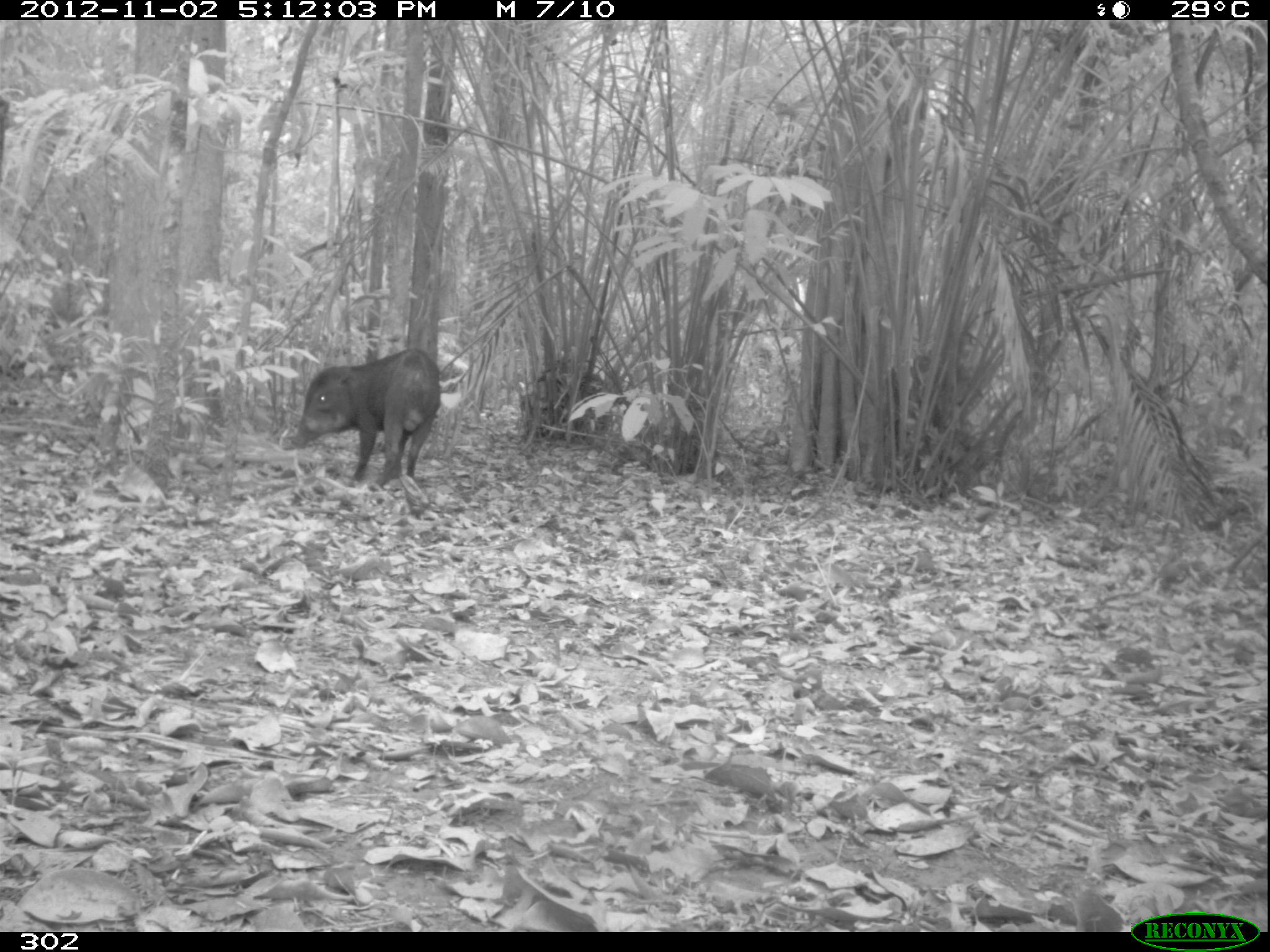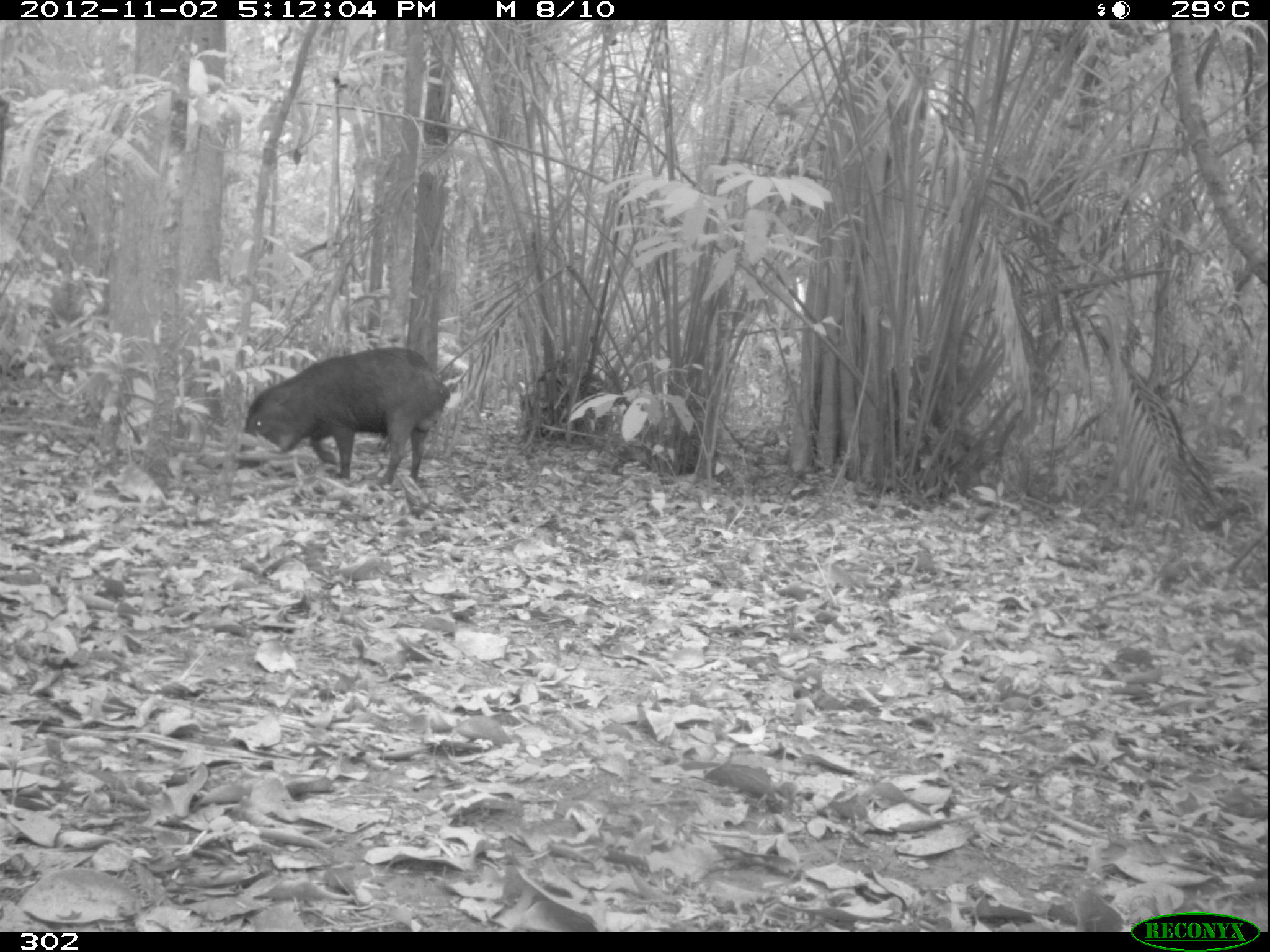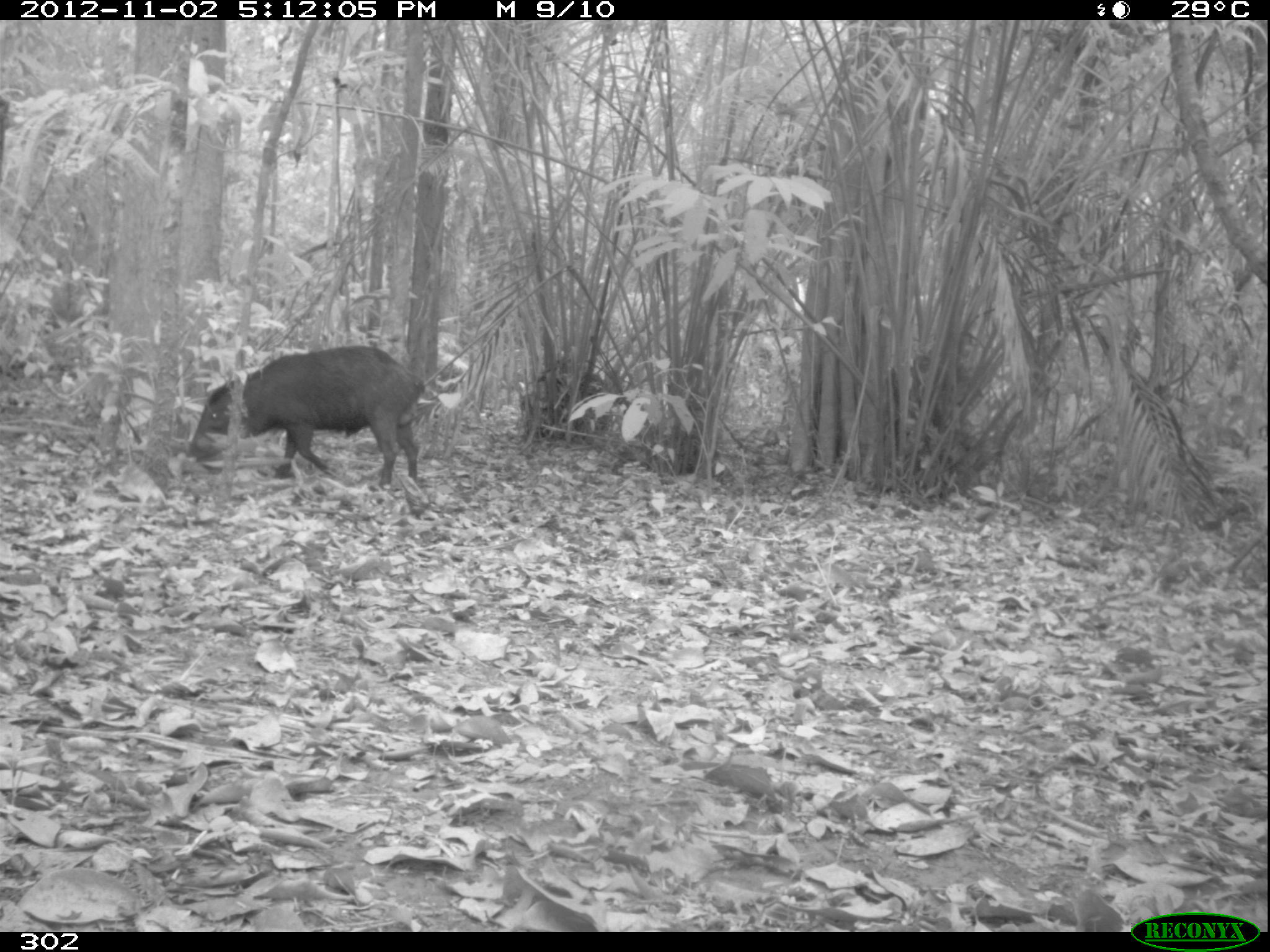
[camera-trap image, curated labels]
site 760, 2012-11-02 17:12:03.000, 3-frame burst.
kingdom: Animalia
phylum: Chordata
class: Mammalia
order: Artiodactyla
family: Tayassuidae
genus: Tayassu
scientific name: Tayassu pecari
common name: white-lipped peccary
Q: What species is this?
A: Tayassu pecari (white-lipped peccary).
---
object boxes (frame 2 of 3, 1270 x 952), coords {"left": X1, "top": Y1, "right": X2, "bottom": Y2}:
tayassu pecari: {"left": 234, "top": 344, "right": 451, "bottom": 490}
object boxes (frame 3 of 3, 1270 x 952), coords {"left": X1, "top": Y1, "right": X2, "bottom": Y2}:
tayassu pecari: {"left": 183, "top": 342, "right": 427, "bottom": 491}